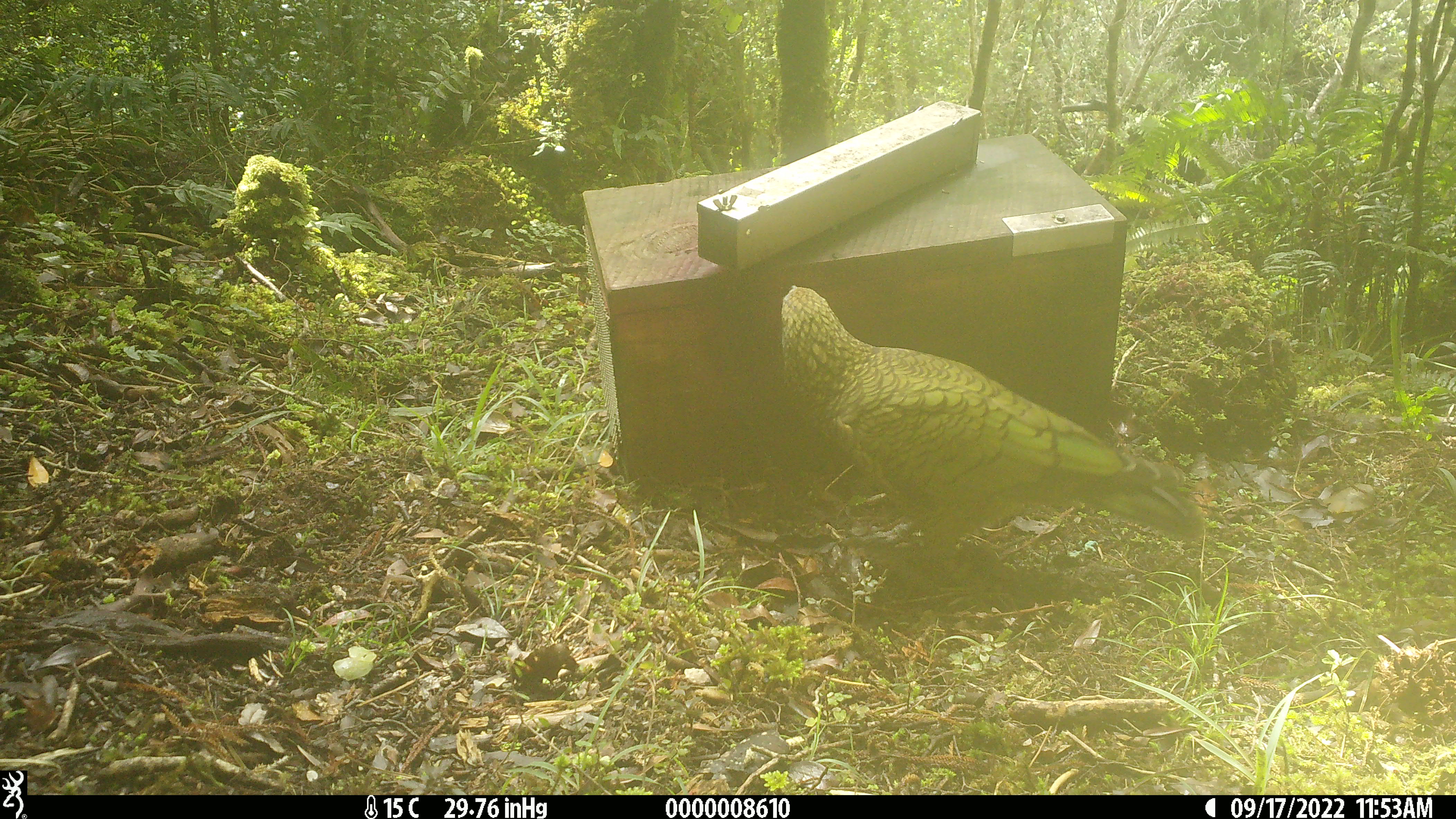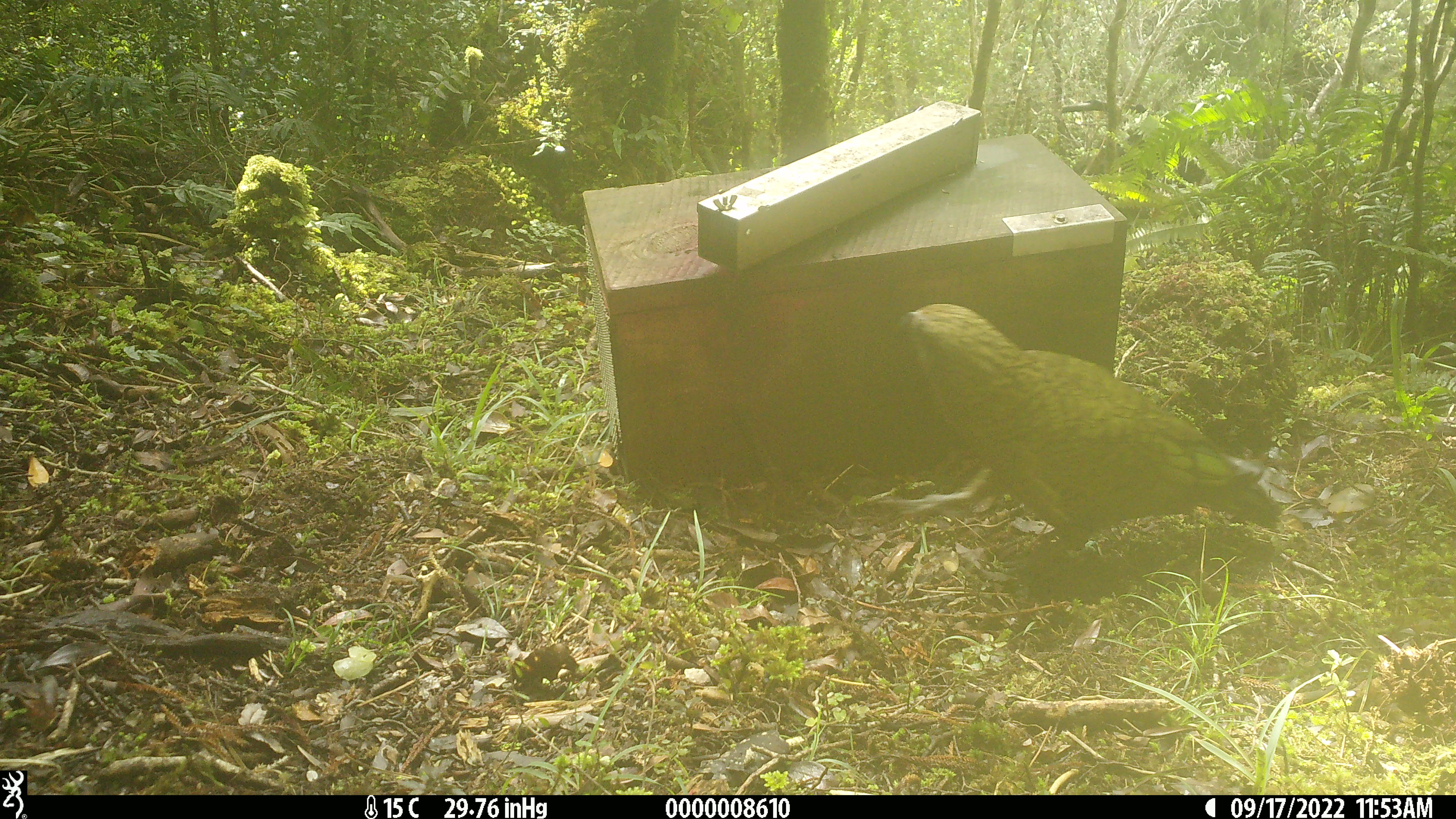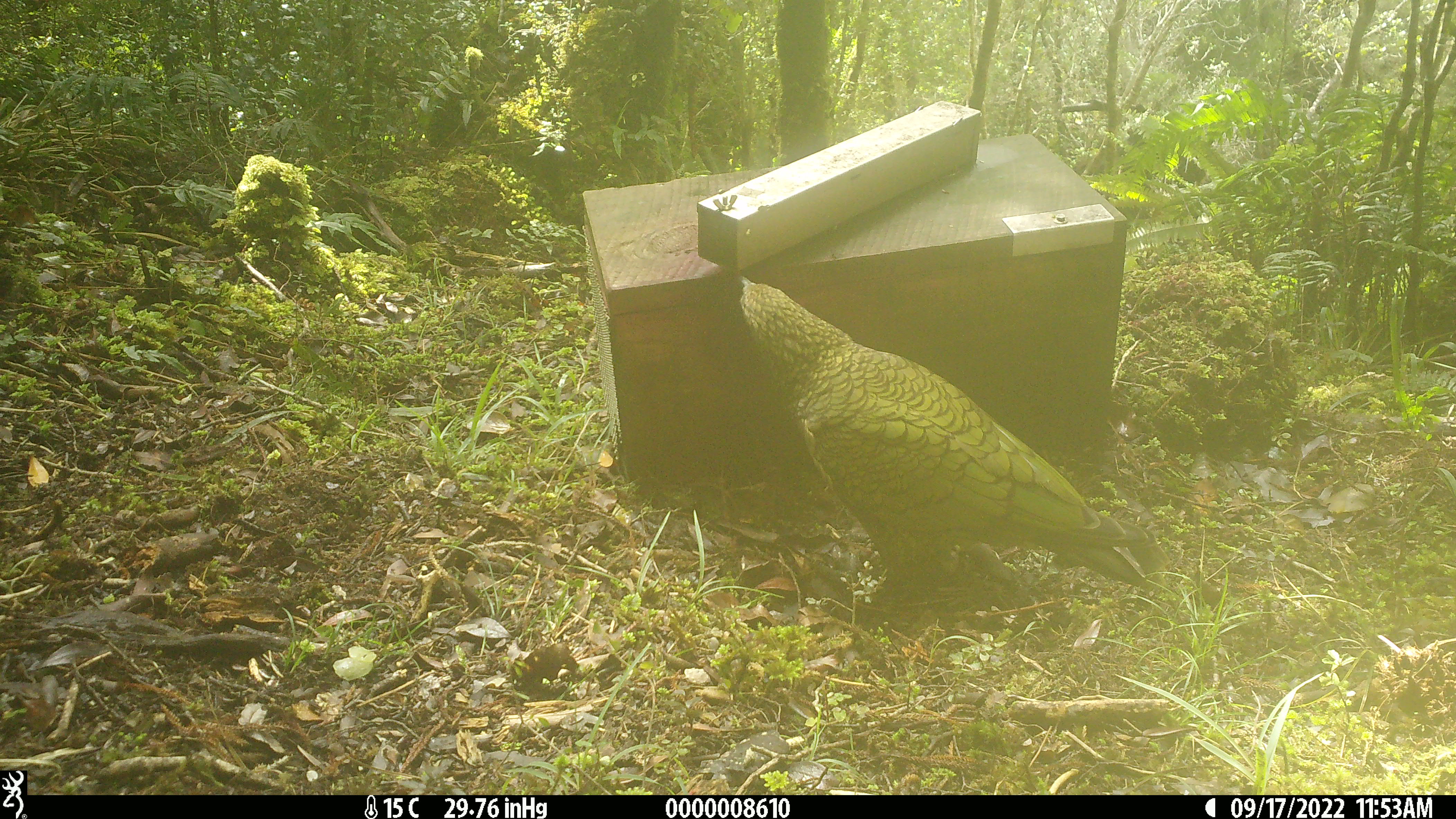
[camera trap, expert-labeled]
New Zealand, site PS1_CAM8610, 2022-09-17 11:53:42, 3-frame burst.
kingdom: Animalia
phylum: Chordata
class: Aves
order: Psittaciformes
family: Strigopidae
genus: Nestor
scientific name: Nestor notabilis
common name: kea